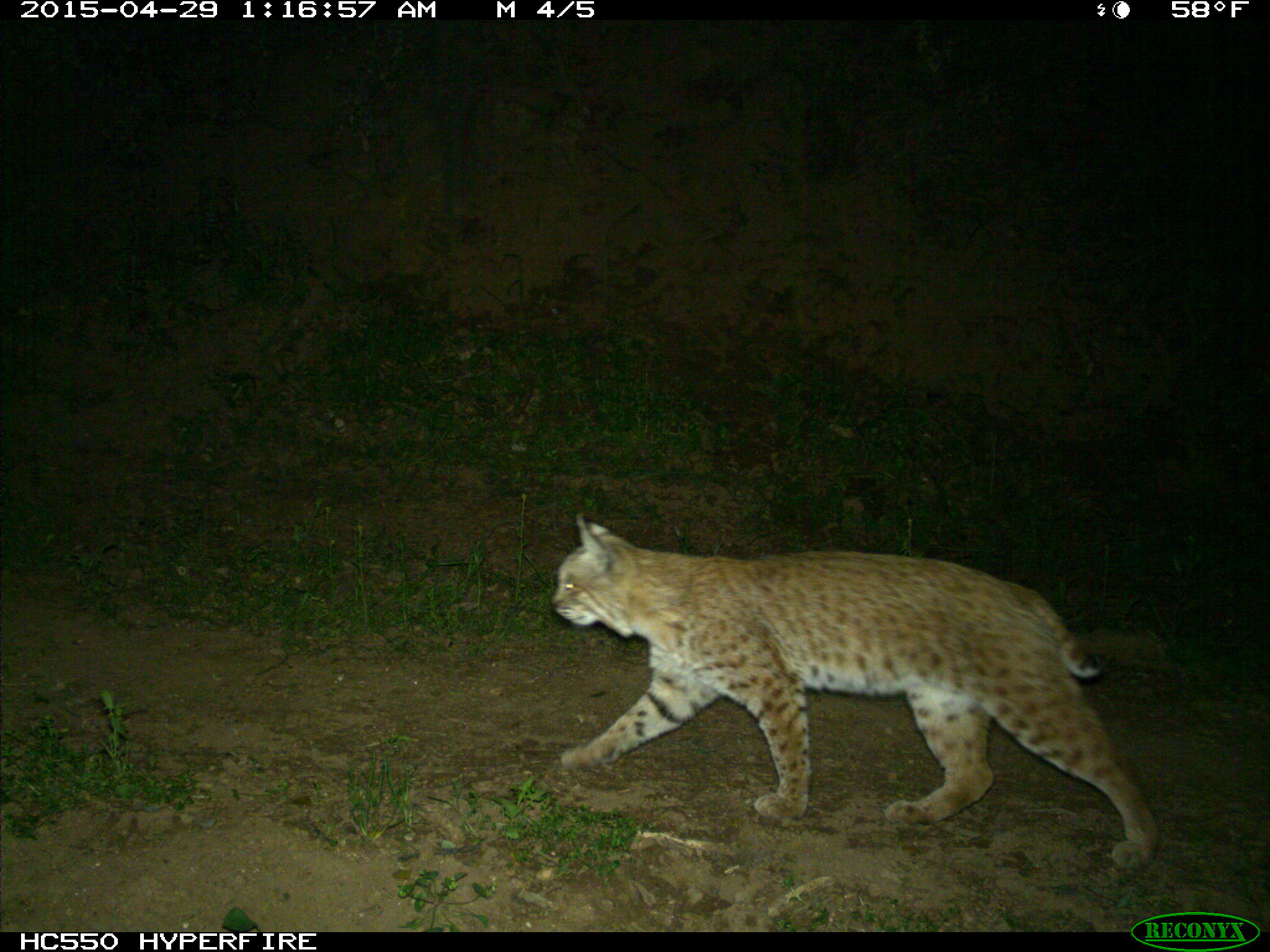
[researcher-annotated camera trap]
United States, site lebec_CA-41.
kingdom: Animalia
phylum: Chordata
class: Mammalia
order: Carnivora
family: Felidae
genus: Lynx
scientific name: Lynx rufus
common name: bobcat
Lynx rufus (bobcat).